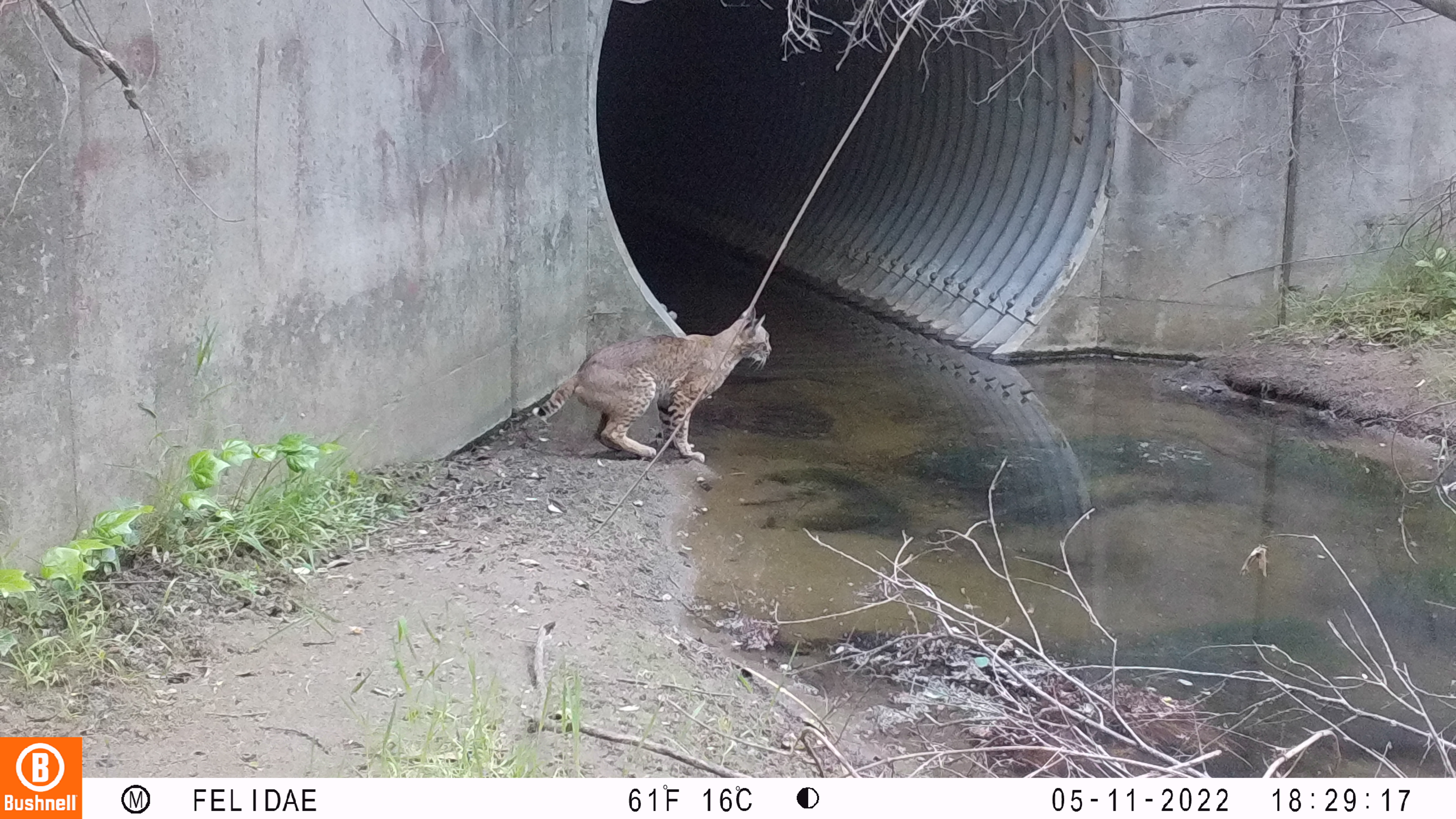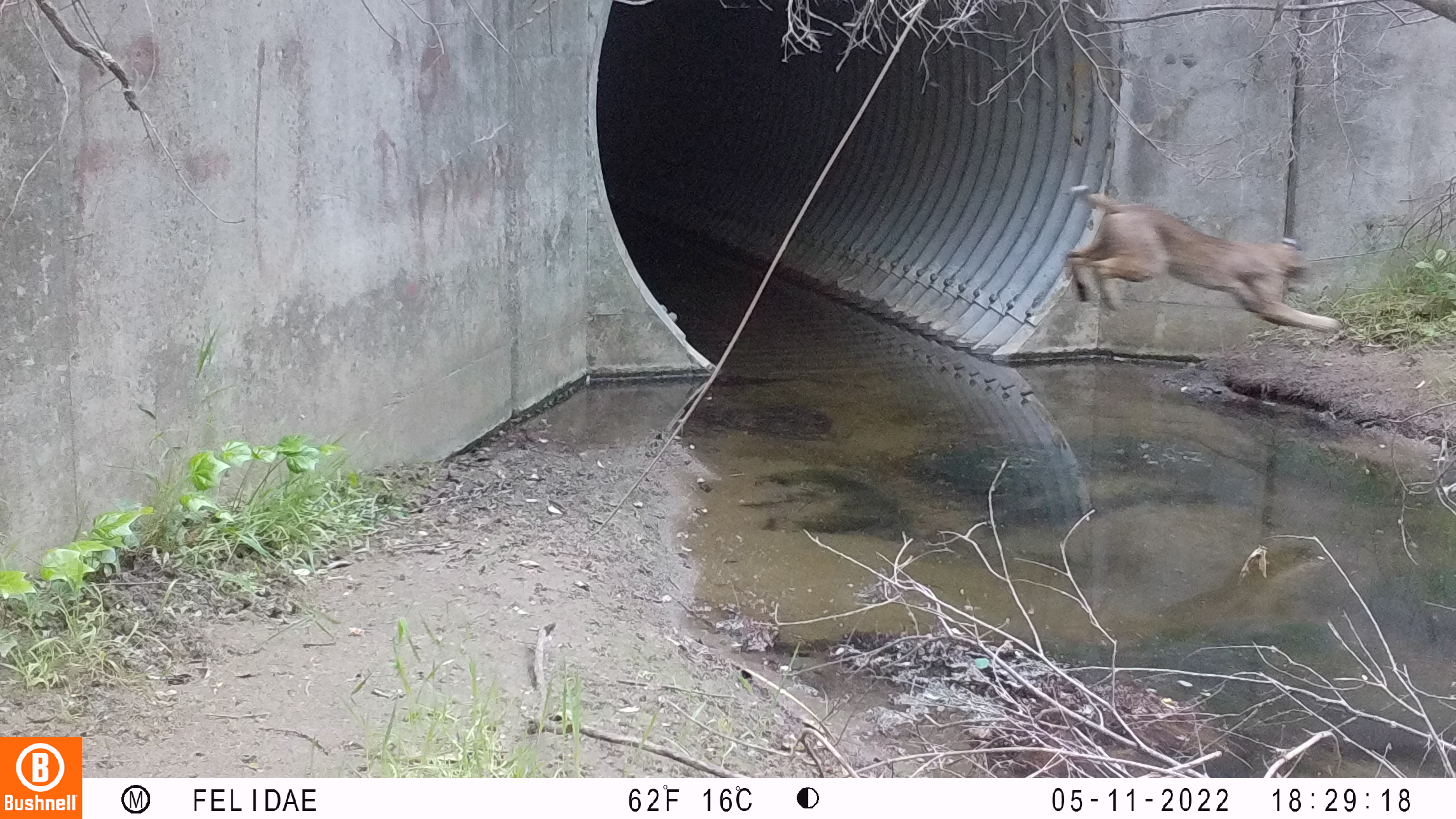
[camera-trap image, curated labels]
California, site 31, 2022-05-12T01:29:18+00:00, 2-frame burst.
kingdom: Animalia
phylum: Chordata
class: Mammalia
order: Carnivora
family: Felidae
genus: Lynx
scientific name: Lynx rufus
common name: bobcat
Bobcat (Lynx rufus).